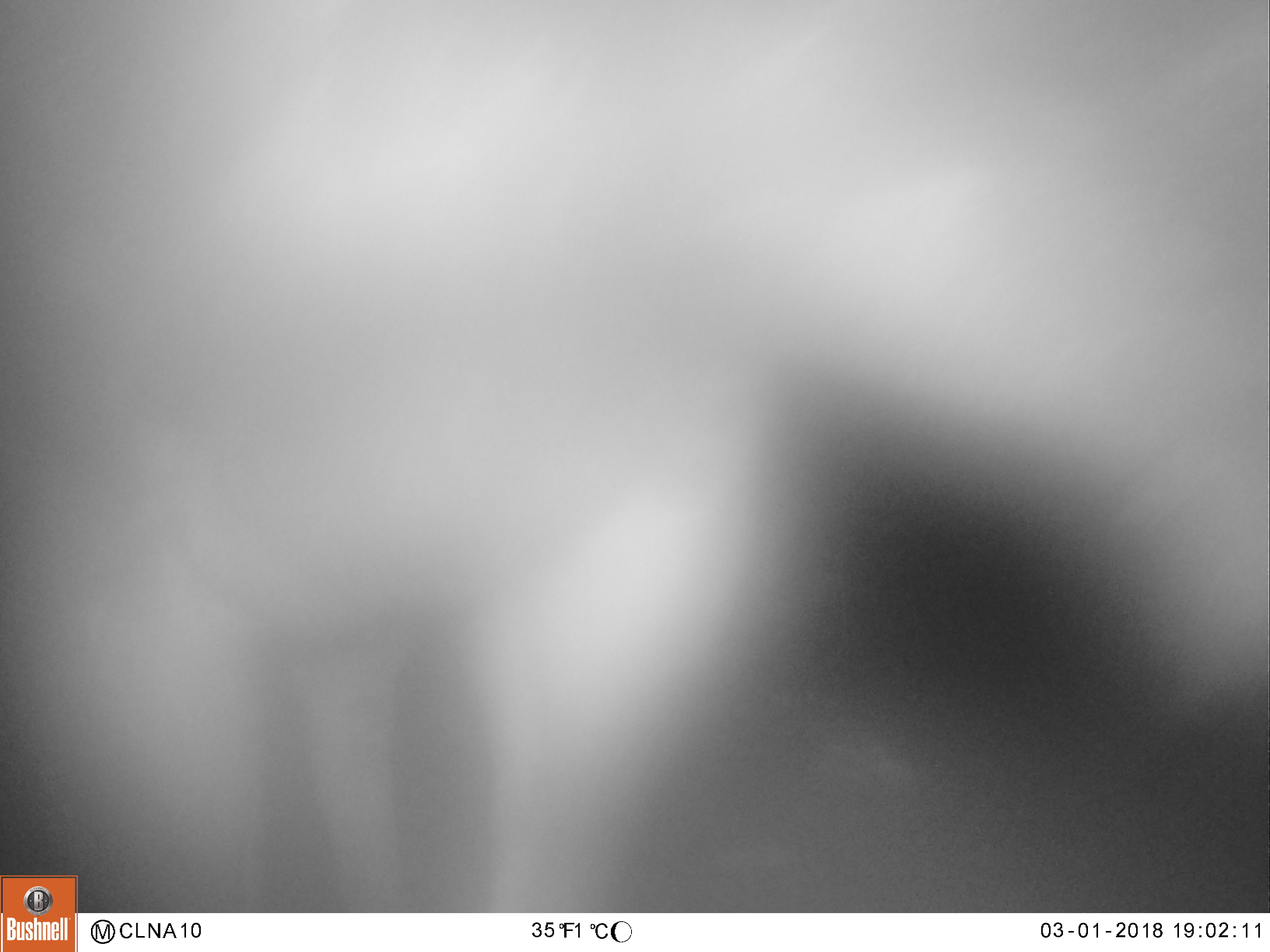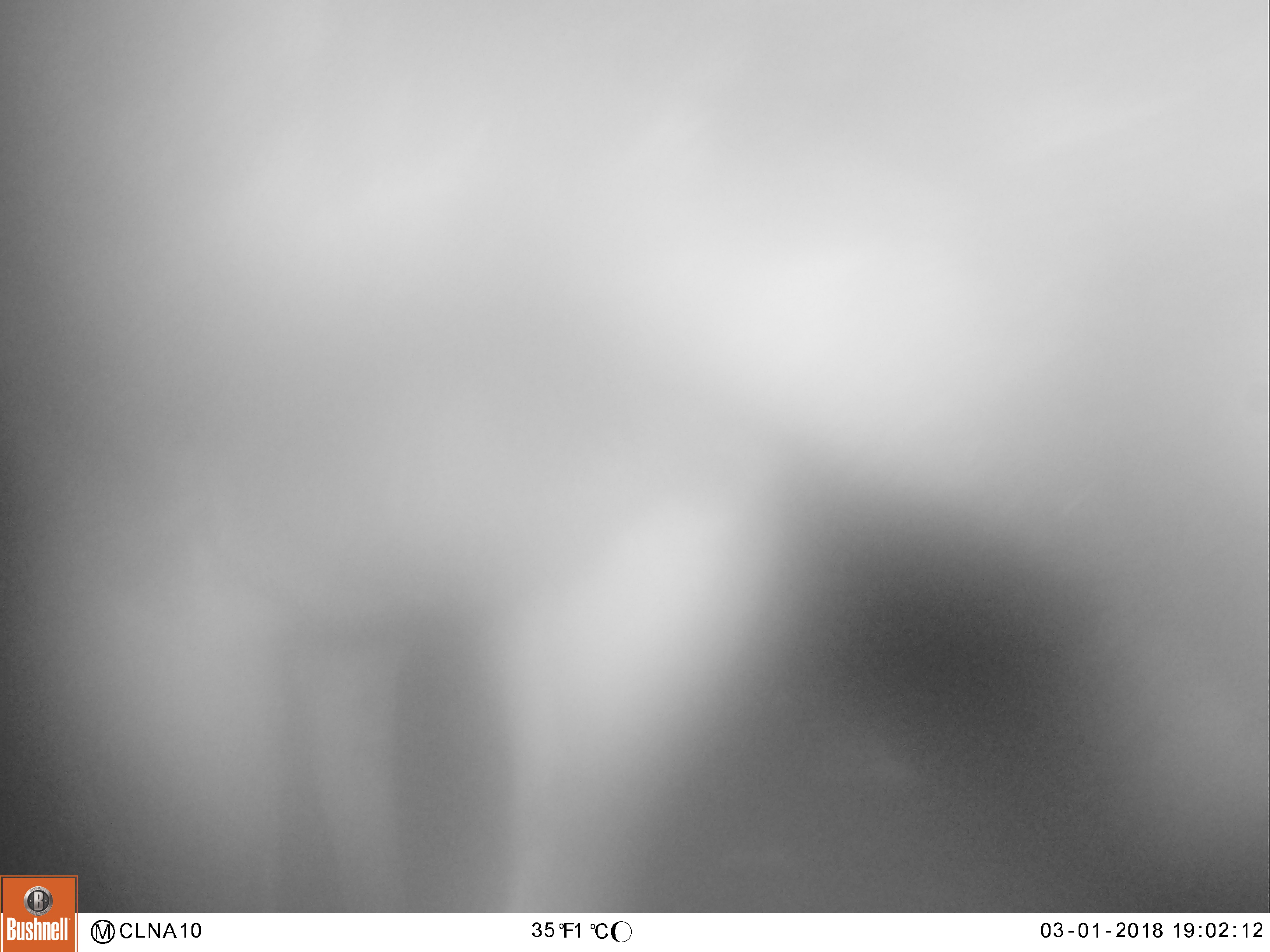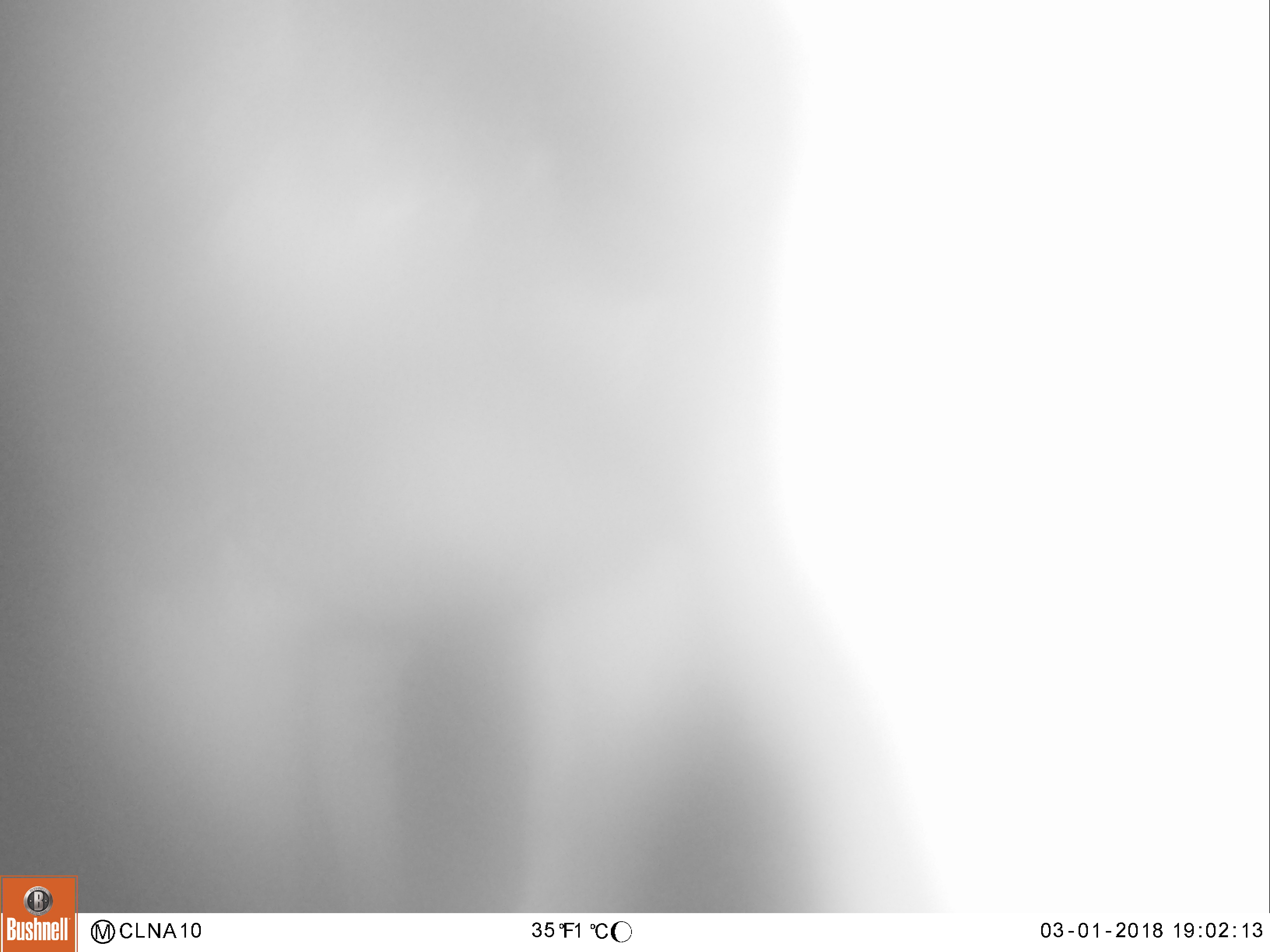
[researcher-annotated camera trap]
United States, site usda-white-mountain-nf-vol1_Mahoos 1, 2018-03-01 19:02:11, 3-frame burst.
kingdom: Animalia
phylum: Chordata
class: Mammalia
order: Artiodactyla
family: Cervidae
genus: Alces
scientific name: Alces alces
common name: moose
Moose (Alces alces).